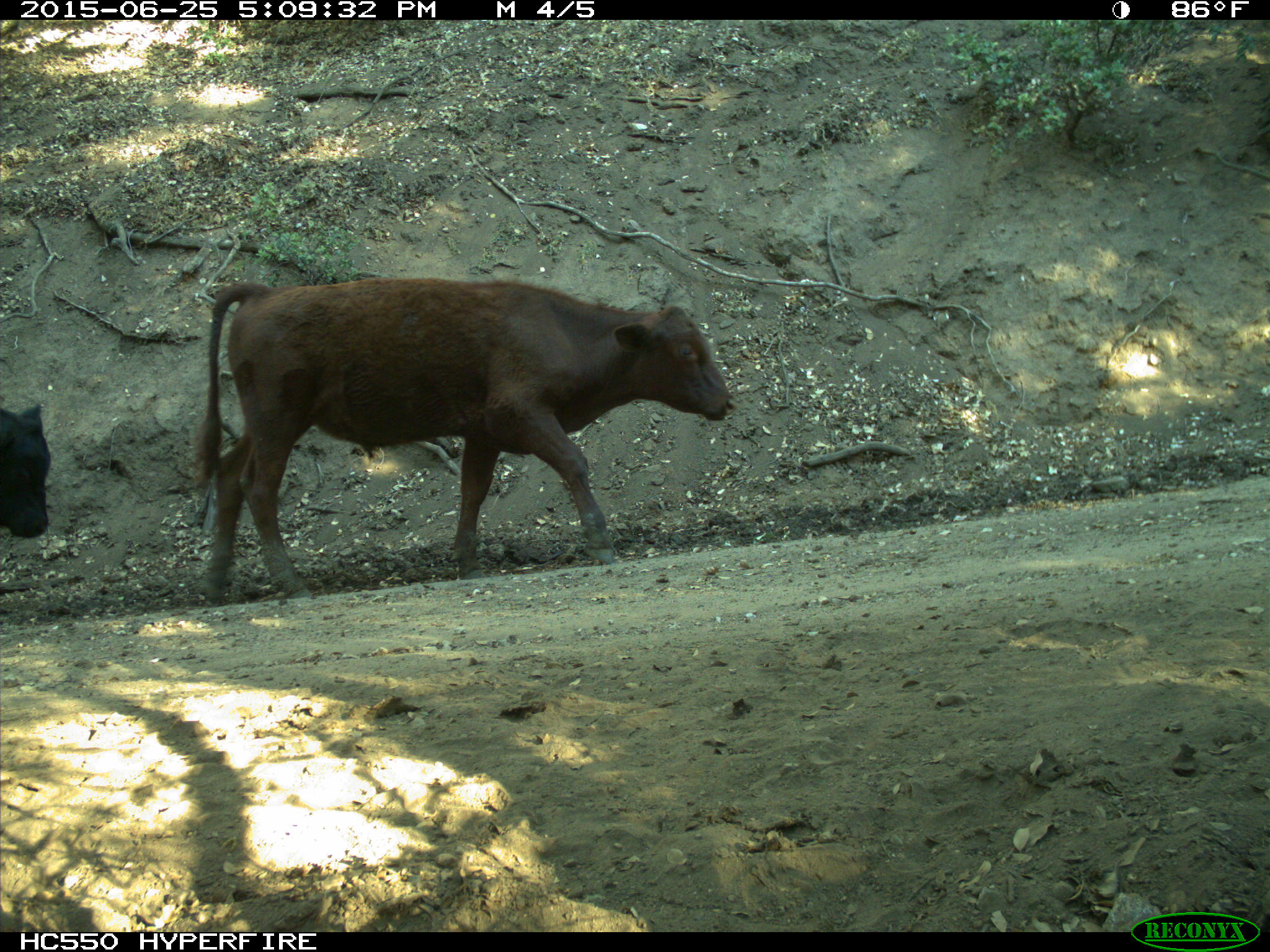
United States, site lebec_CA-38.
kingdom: Animalia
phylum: Chordata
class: Mammalia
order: Artiodactyla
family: Bovidae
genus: Bos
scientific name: Bos taurus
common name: domestic cow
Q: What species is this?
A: Bos taurus (domestic cow).